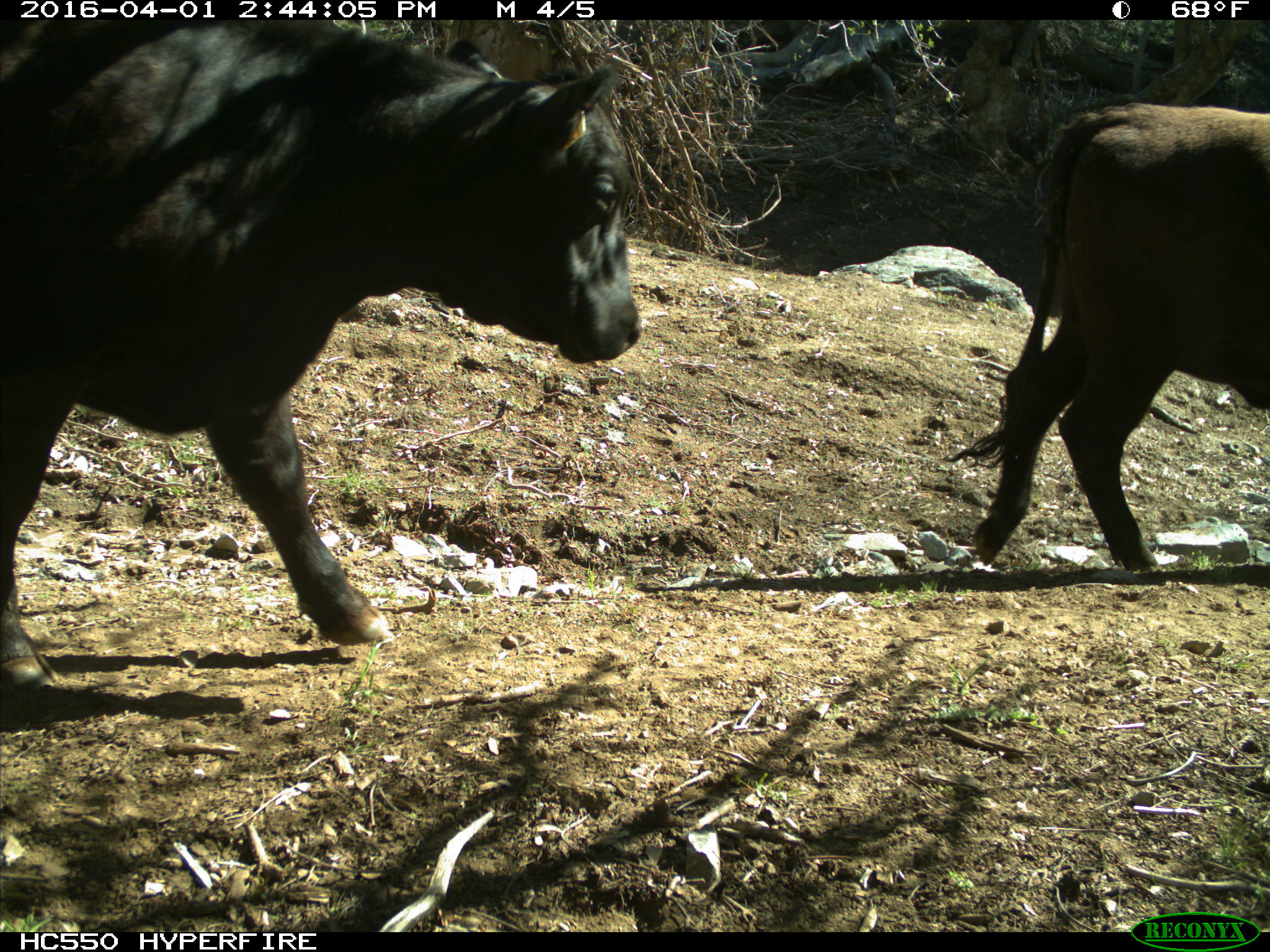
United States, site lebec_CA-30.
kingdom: Animalia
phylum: Chordata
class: Mammalia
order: Artiodactyla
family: Bovidae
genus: Bos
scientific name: Bos taurus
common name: domestic cow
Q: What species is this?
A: Bos taurus (domestic cow).